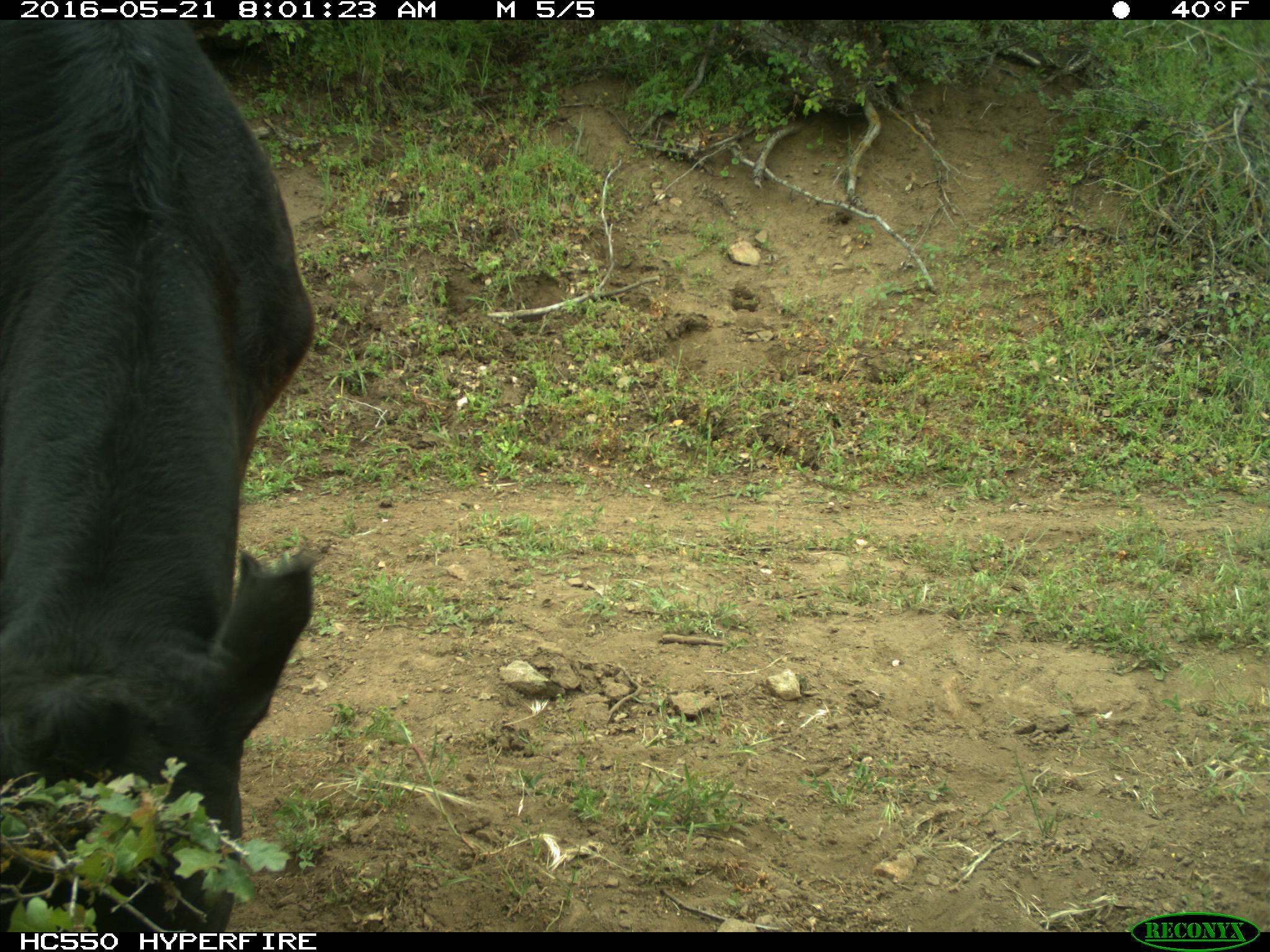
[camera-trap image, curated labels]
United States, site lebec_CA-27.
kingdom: Animalia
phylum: Chordata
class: Mammalia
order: Artiodactyla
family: Bovidae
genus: Bos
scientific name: Bos taurus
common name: domestic cow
Bos taurus (domestic cow).